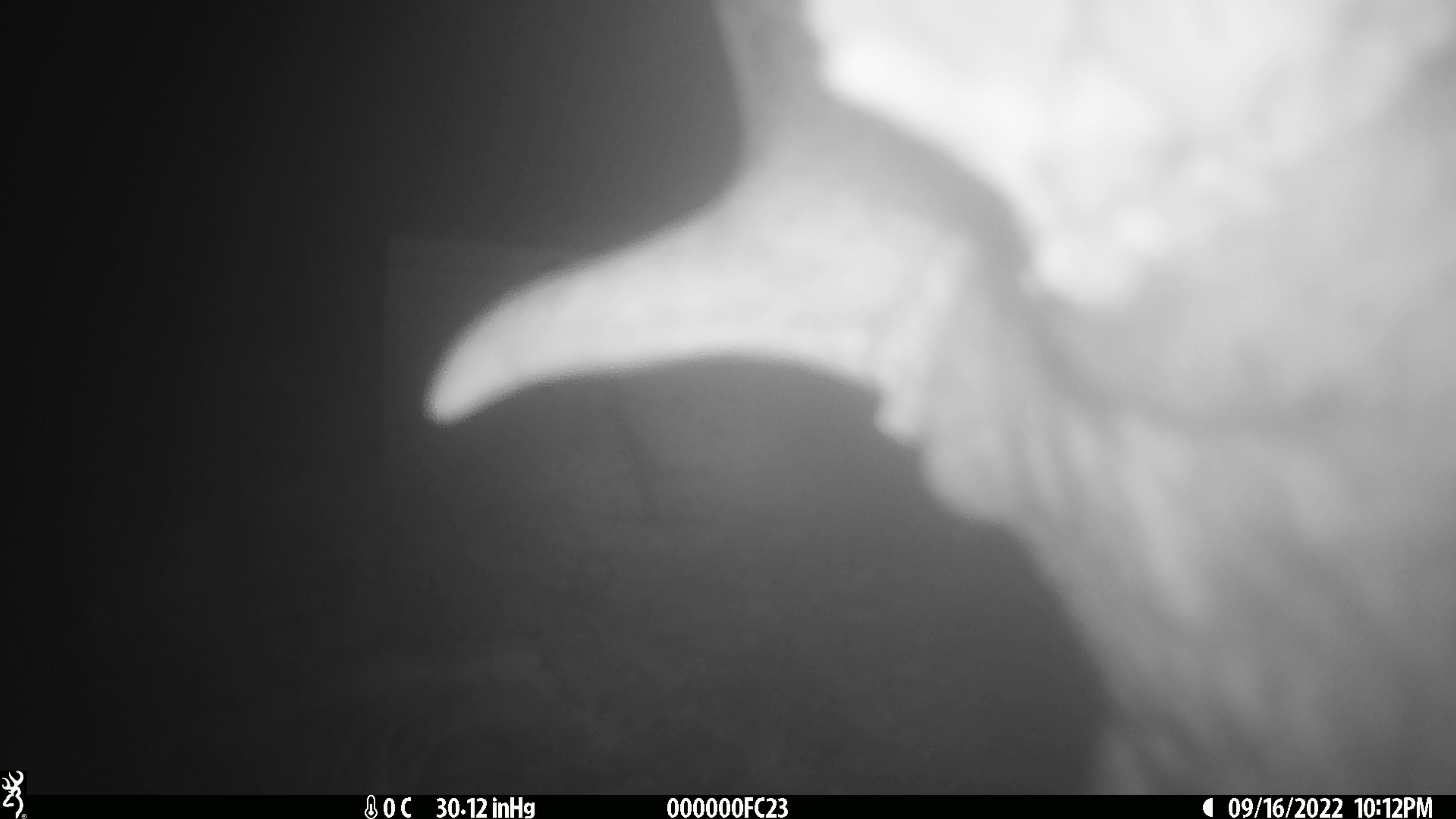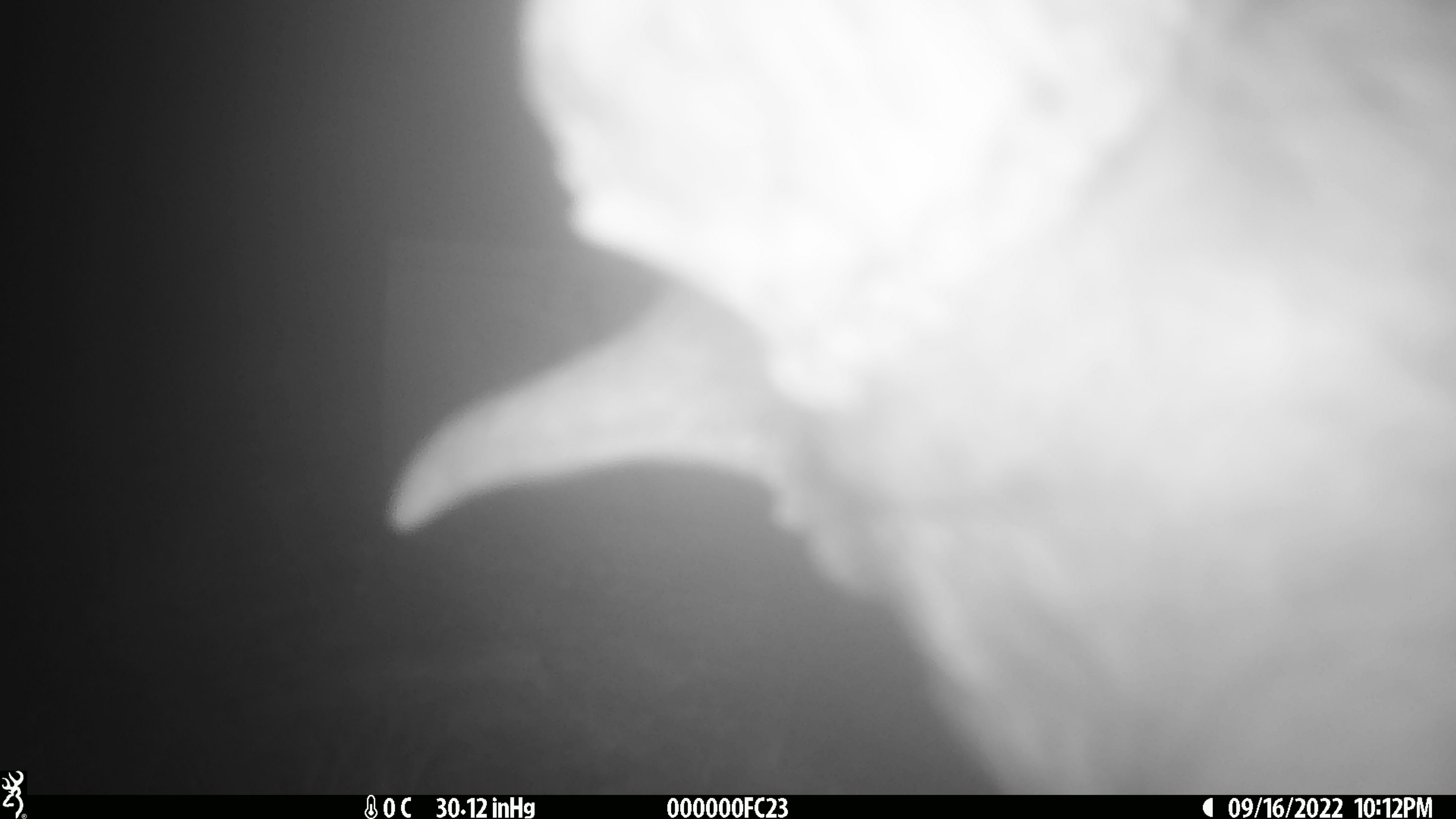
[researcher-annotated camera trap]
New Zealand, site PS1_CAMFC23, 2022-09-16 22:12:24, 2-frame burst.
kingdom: Animalia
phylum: Chordata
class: Mammalia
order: Artiodactyla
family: Cervidae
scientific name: Cervidae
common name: deer